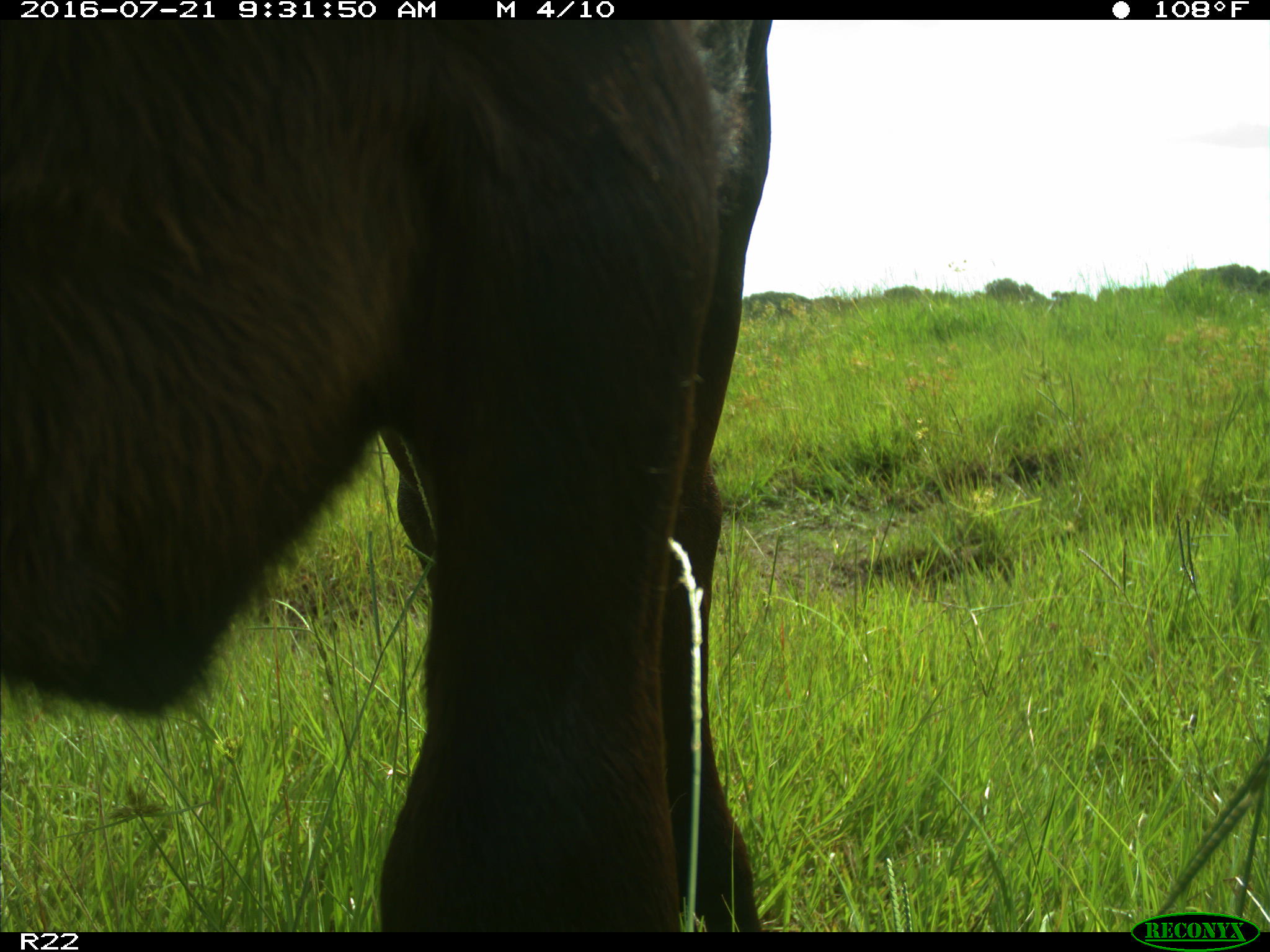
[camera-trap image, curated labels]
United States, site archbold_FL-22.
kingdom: Animalia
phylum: Chordata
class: Mammalia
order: Artiodactyla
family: Bovidae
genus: Bos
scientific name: Bos taurus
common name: domestic cow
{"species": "Bos taurus (domestic cow)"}